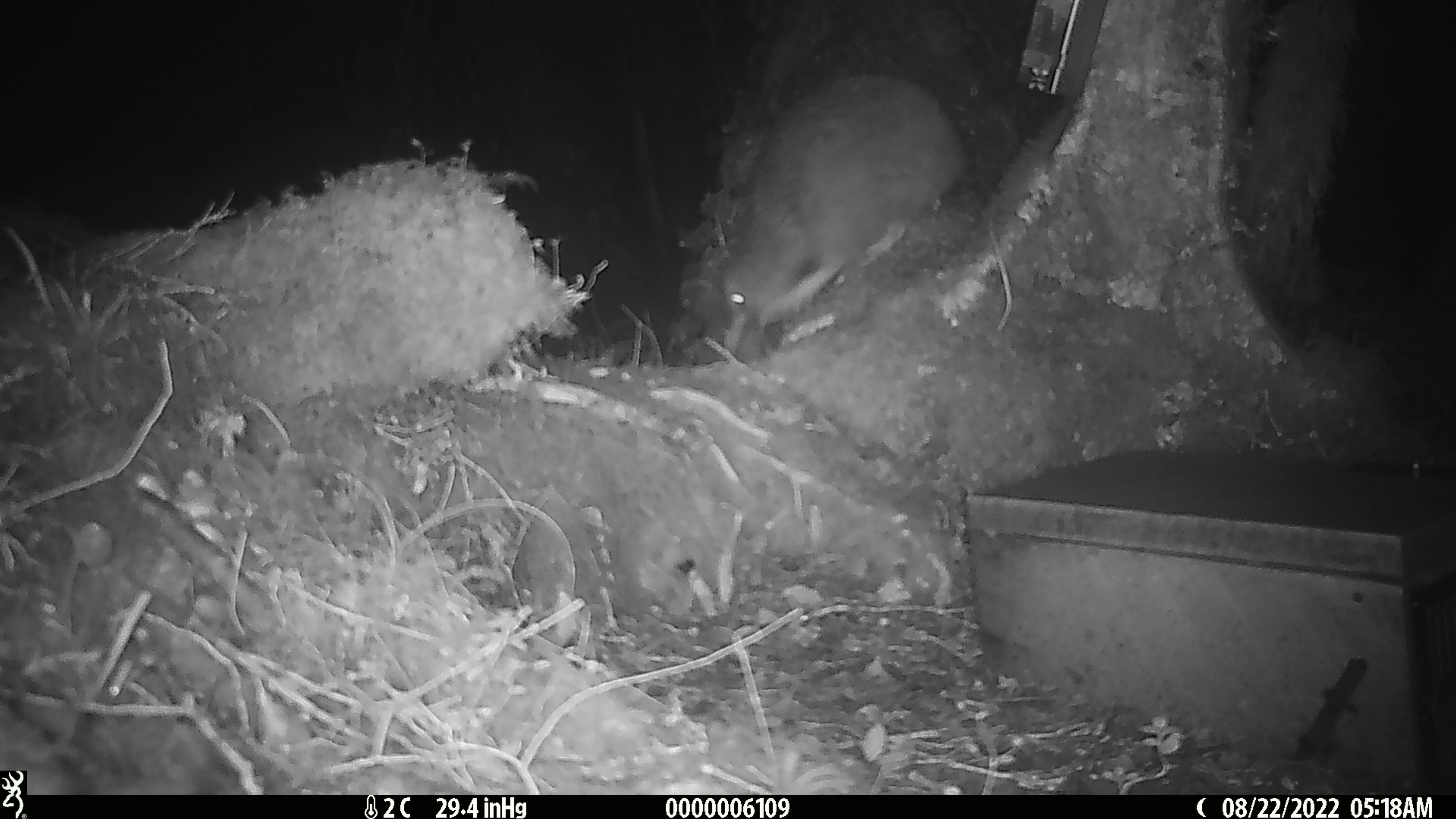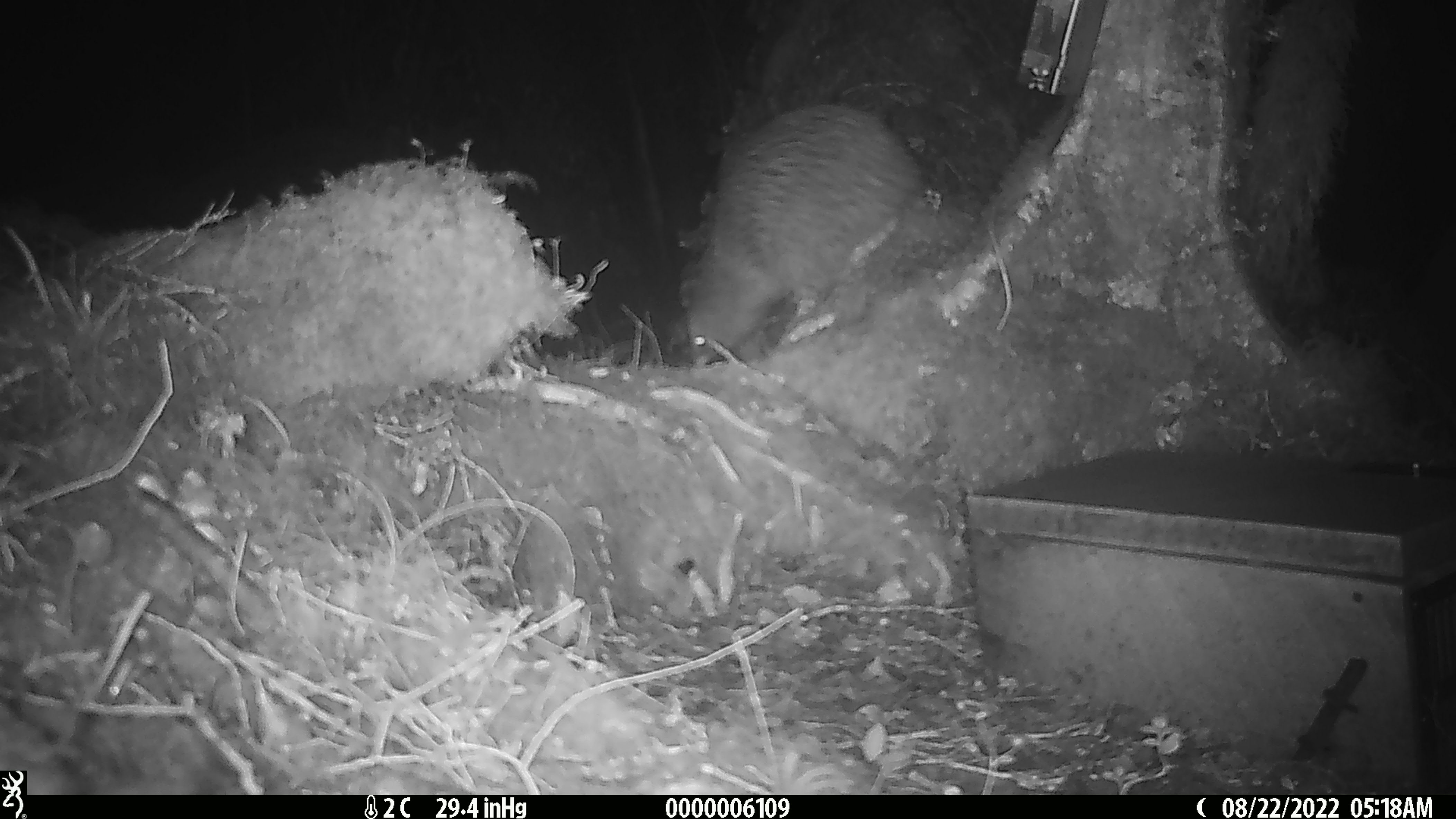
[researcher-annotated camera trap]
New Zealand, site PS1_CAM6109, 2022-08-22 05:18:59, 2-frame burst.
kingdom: Animalia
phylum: Chordata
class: Aves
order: Apterygiformes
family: Apterygidae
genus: Apteryx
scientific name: Apteryx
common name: kiwi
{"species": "kiwi (Apteryx)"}